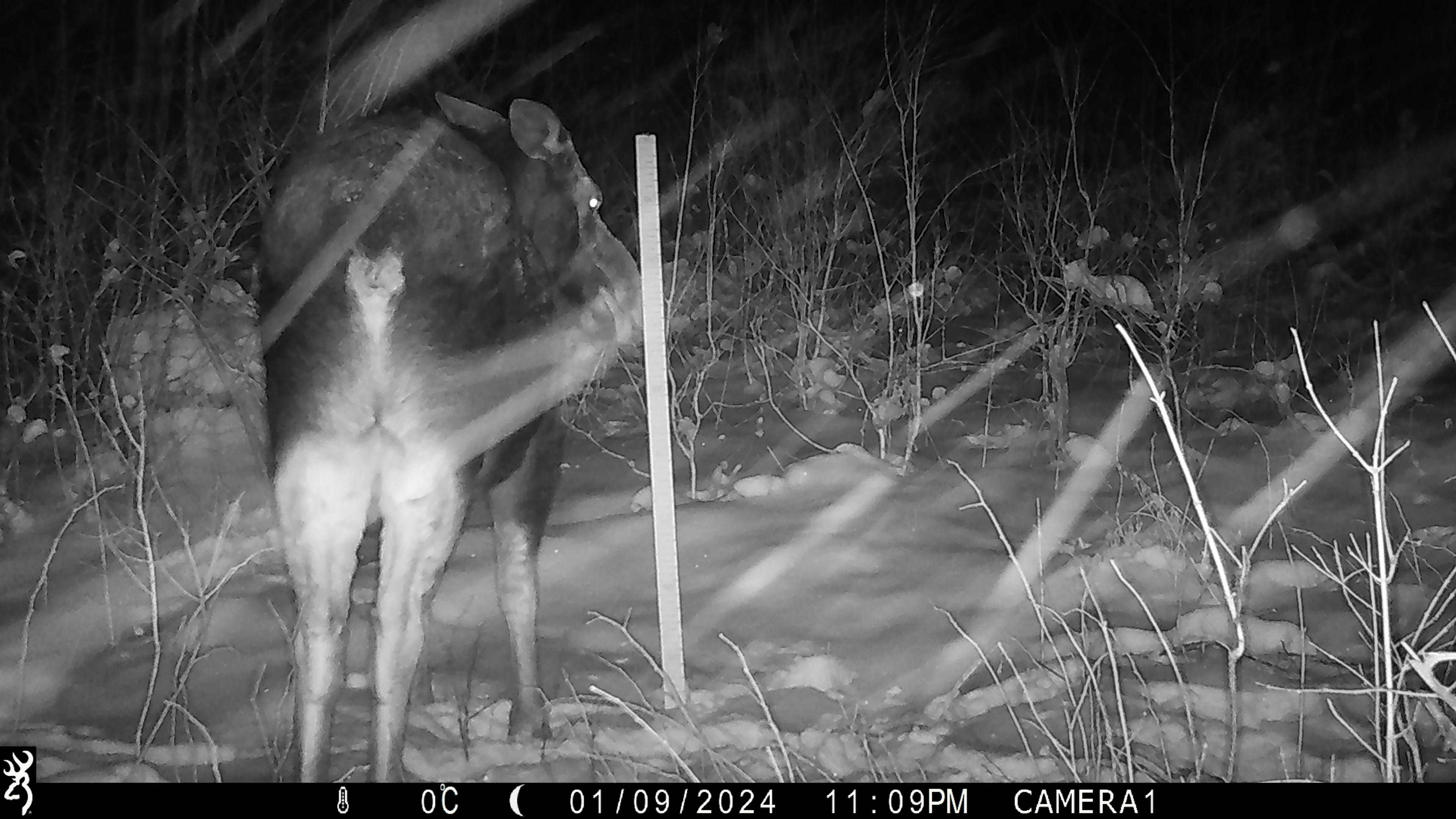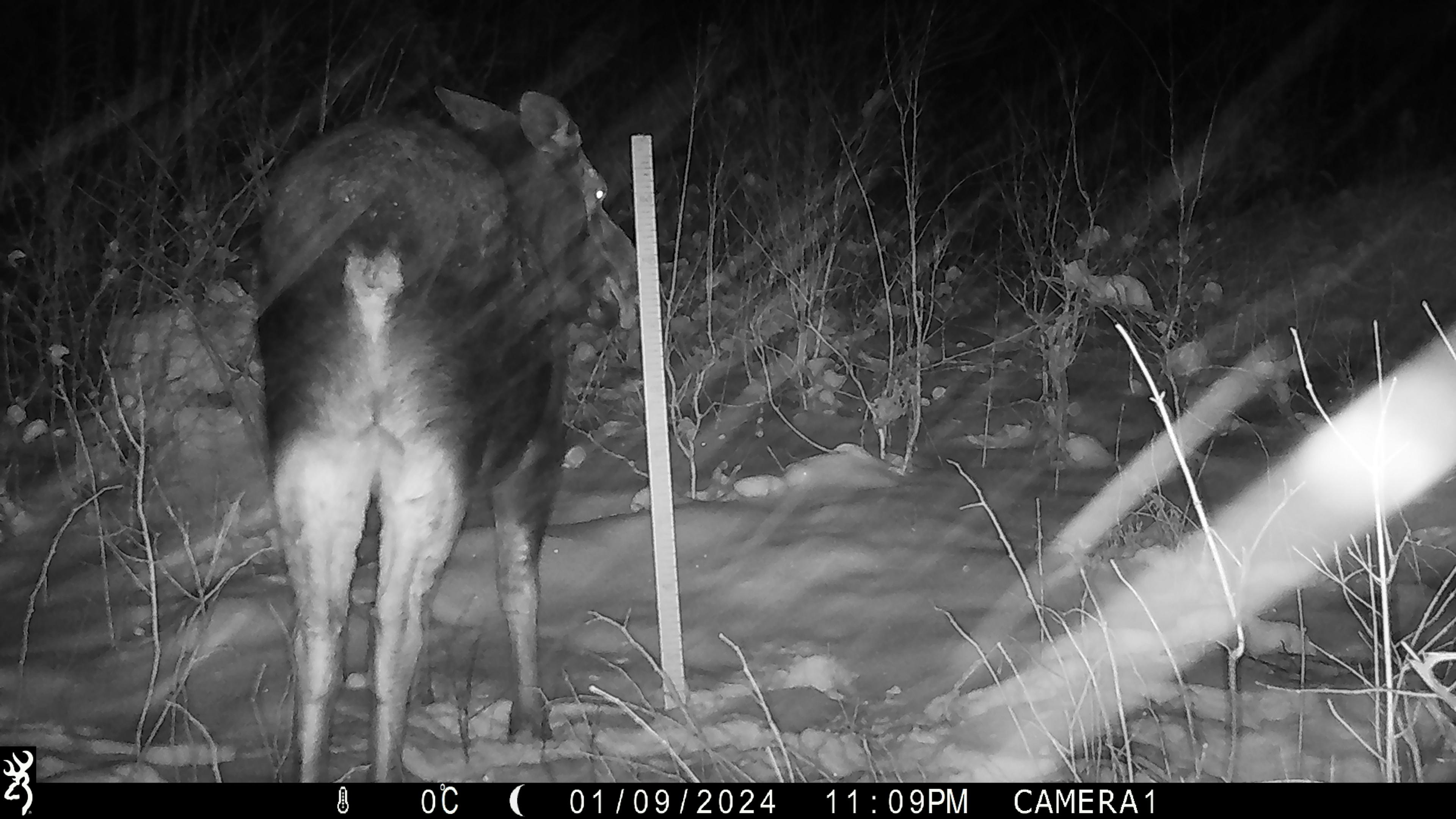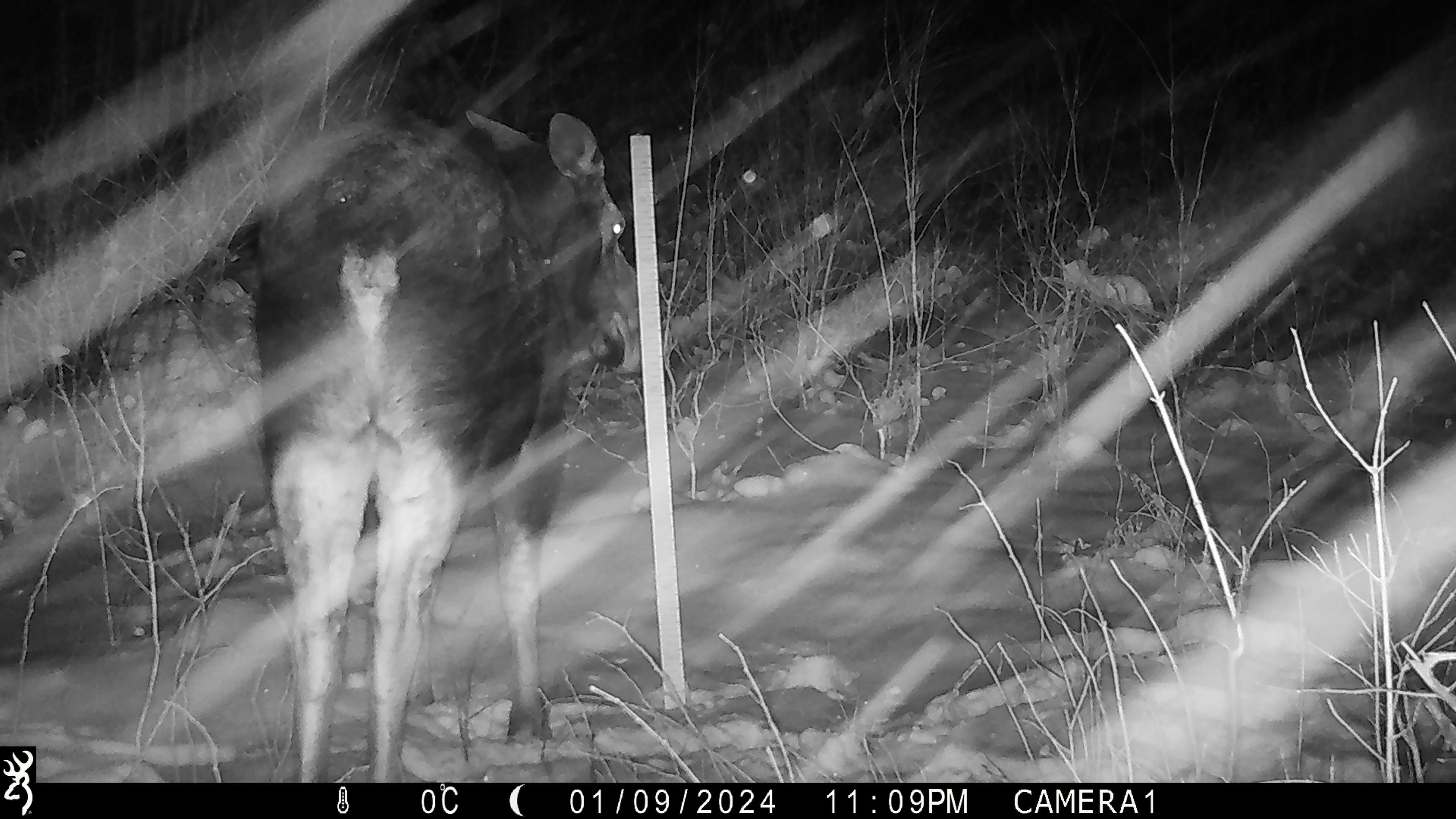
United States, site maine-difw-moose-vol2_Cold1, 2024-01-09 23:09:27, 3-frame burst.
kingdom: Animalia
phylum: Chordata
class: Mammalia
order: Artiodactyla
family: Cervidae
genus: Alces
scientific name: Alces alces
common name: moose